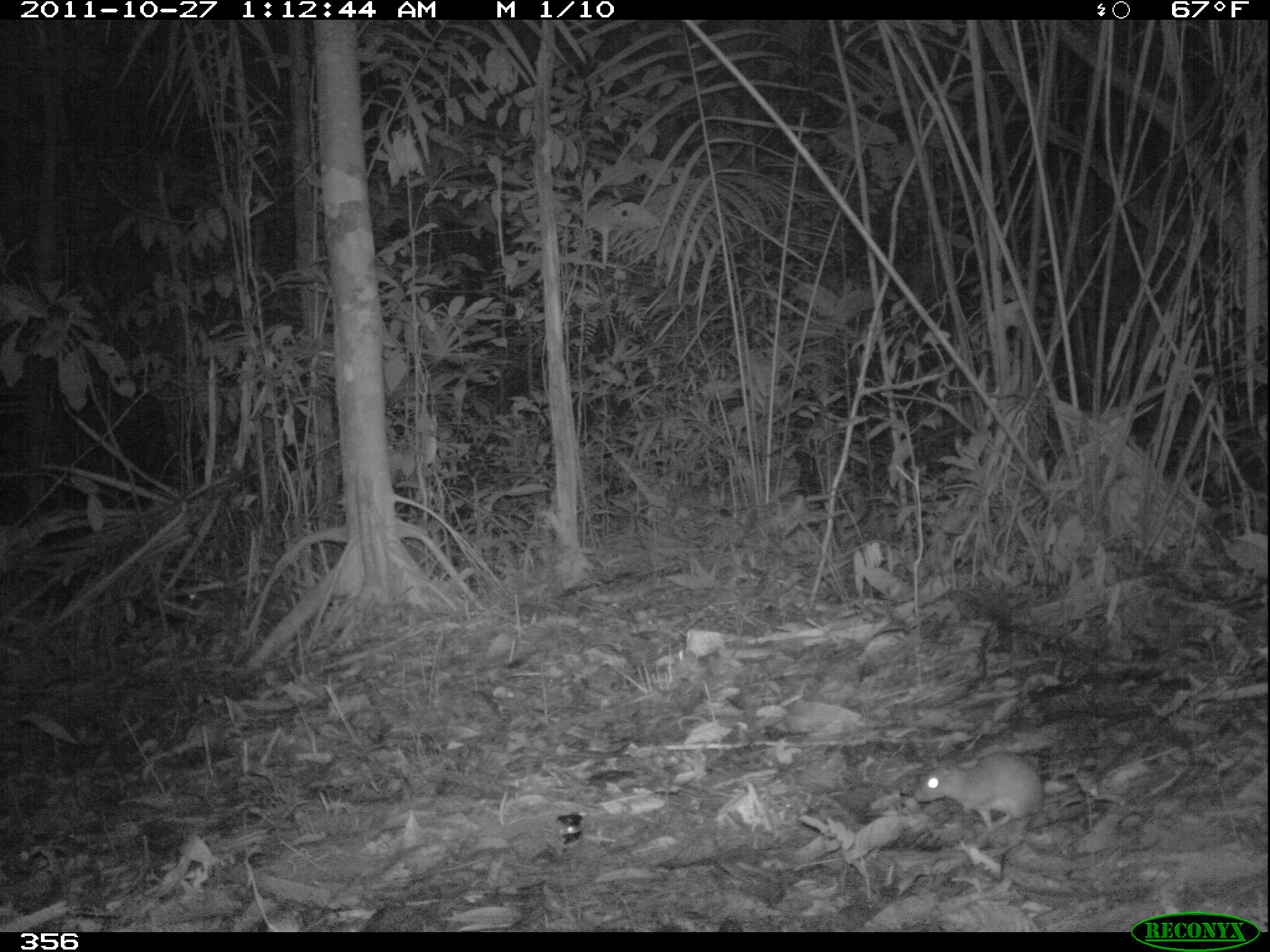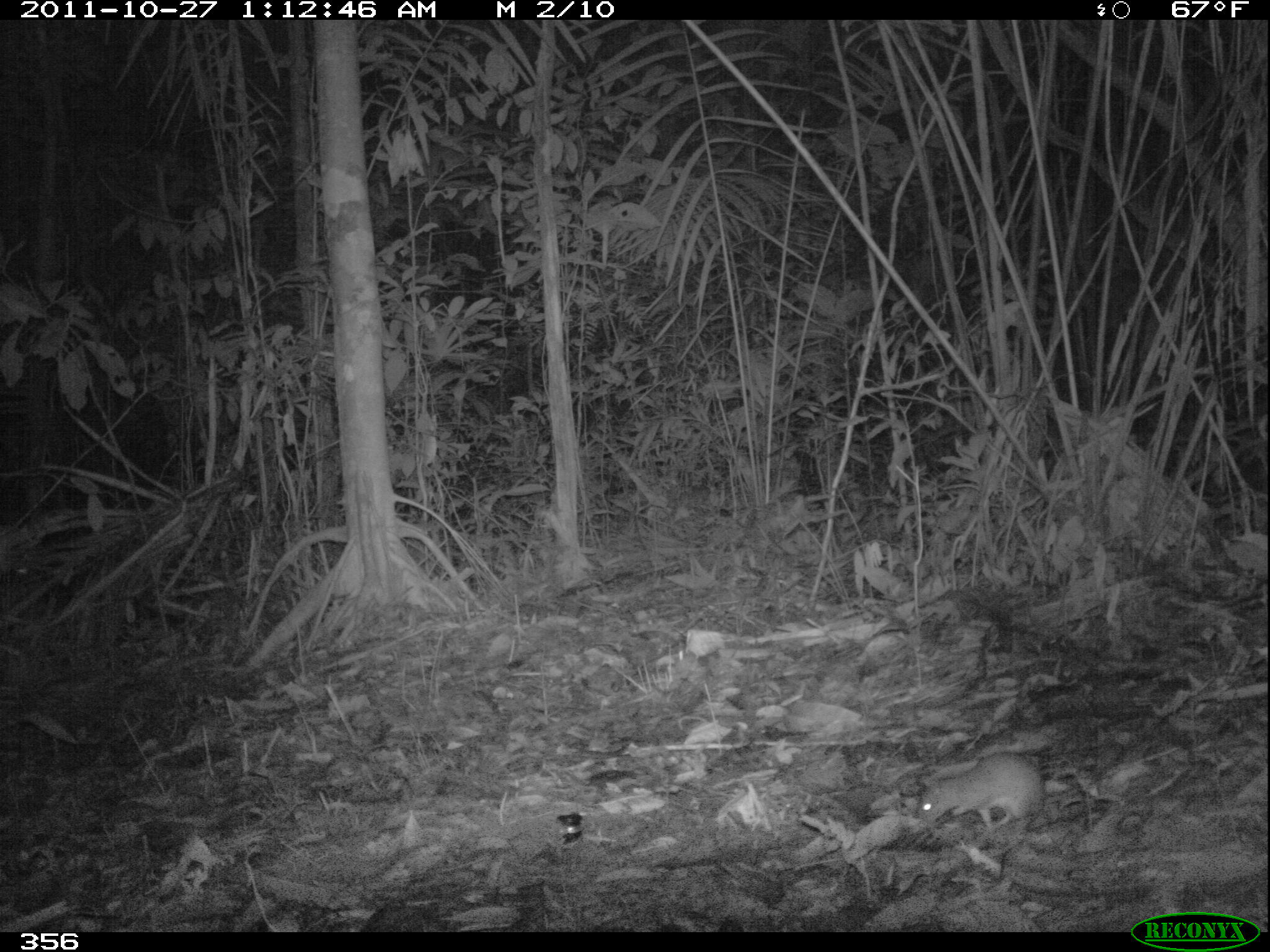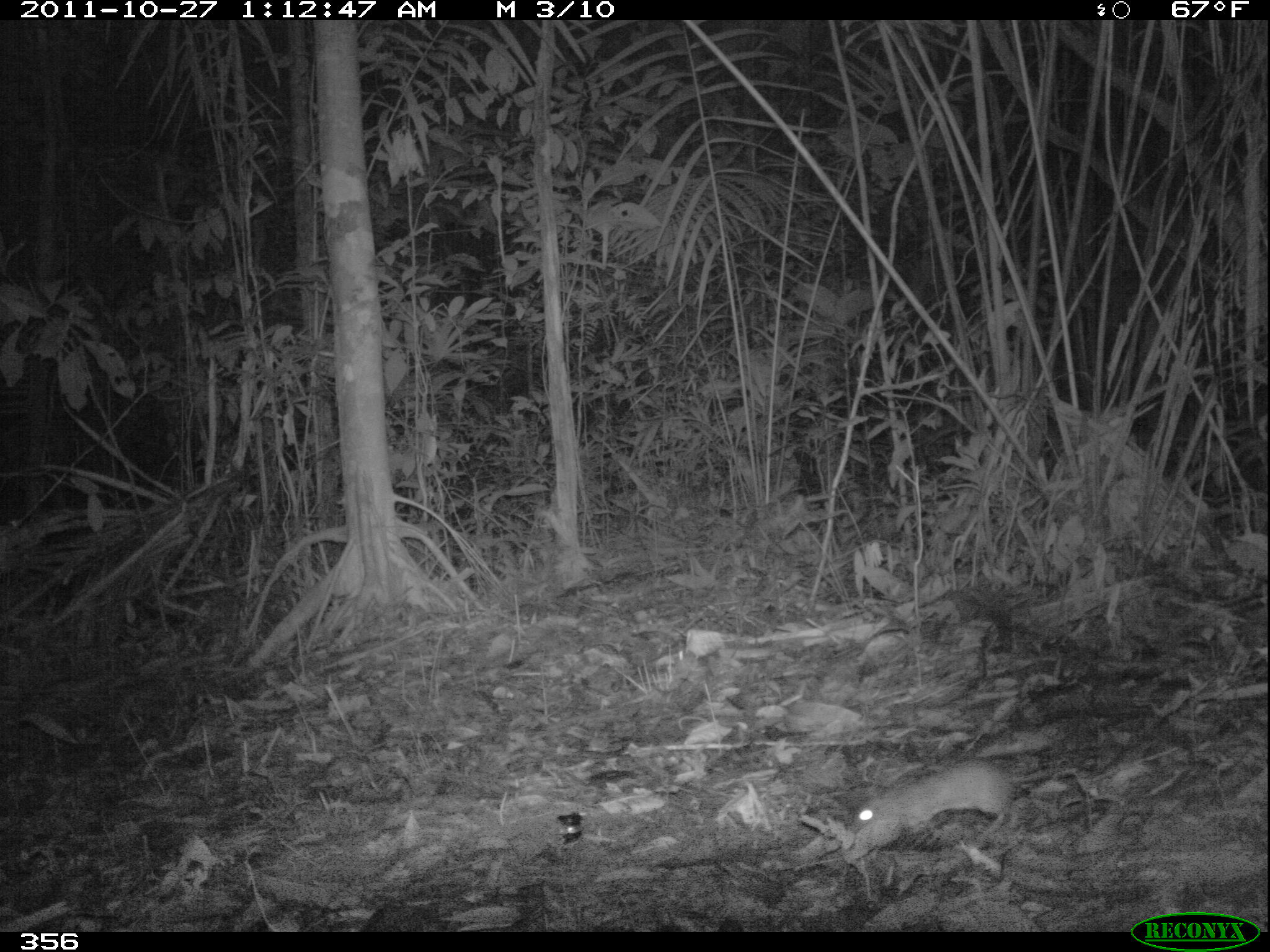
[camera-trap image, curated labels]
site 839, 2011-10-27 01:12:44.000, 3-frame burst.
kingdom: Animalia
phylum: Chordata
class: Mammalia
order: Rodentia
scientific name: Rodentia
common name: rodents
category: unknown rodent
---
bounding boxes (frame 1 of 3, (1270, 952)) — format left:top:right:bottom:
unknown rodent: 912:751:1045:833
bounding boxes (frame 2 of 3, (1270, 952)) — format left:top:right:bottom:
unknown rodent: 918:750:1046:831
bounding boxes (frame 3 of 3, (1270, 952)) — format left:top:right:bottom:
unknown rodent: 846:756:1050:845